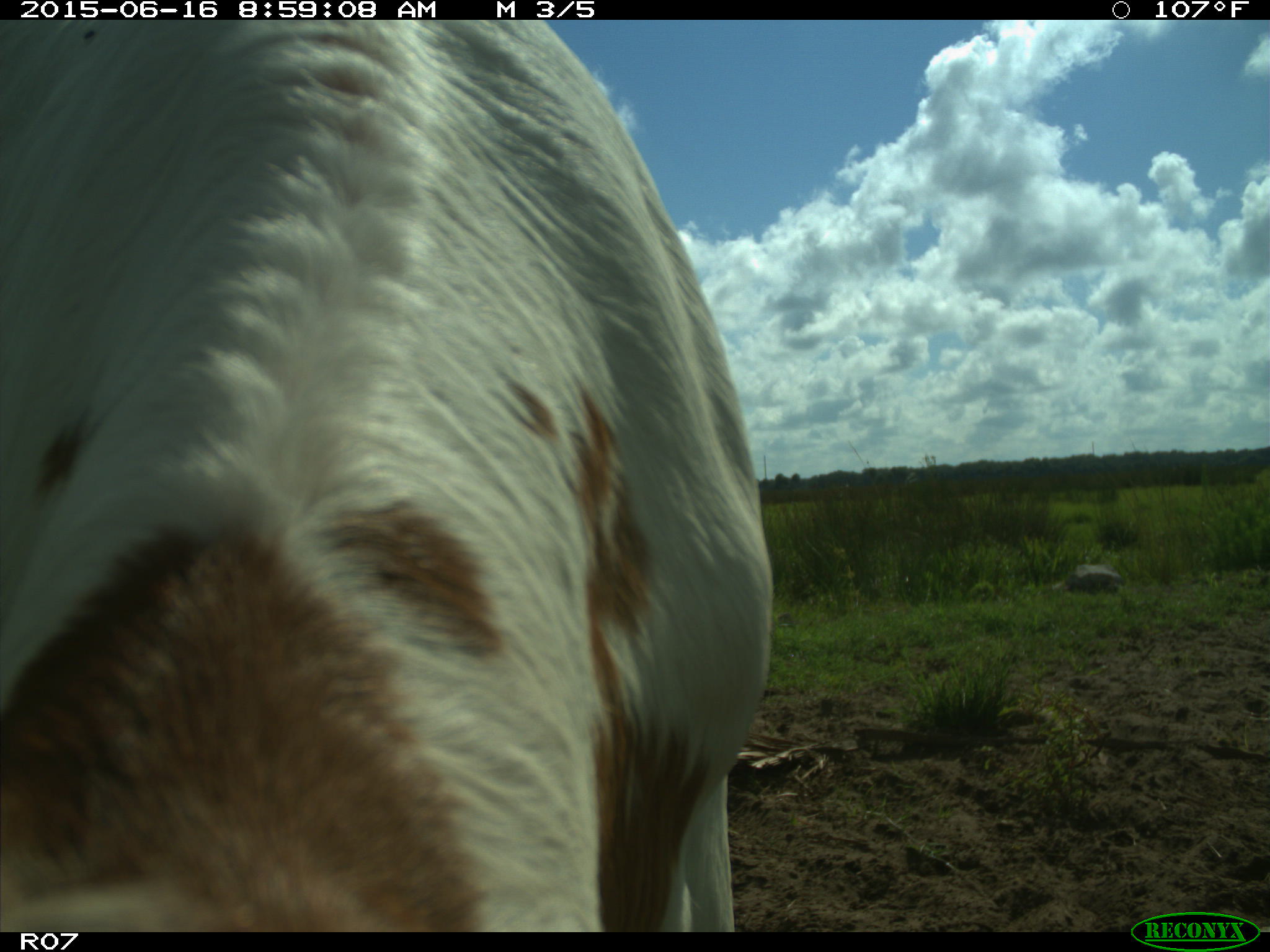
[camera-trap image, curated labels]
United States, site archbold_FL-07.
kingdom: Animalia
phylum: Chordata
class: Mammalia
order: Artiodactyla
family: Bovidae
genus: Bos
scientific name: Bos taurus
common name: domestic cow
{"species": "Bos taurus (domestic cow)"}